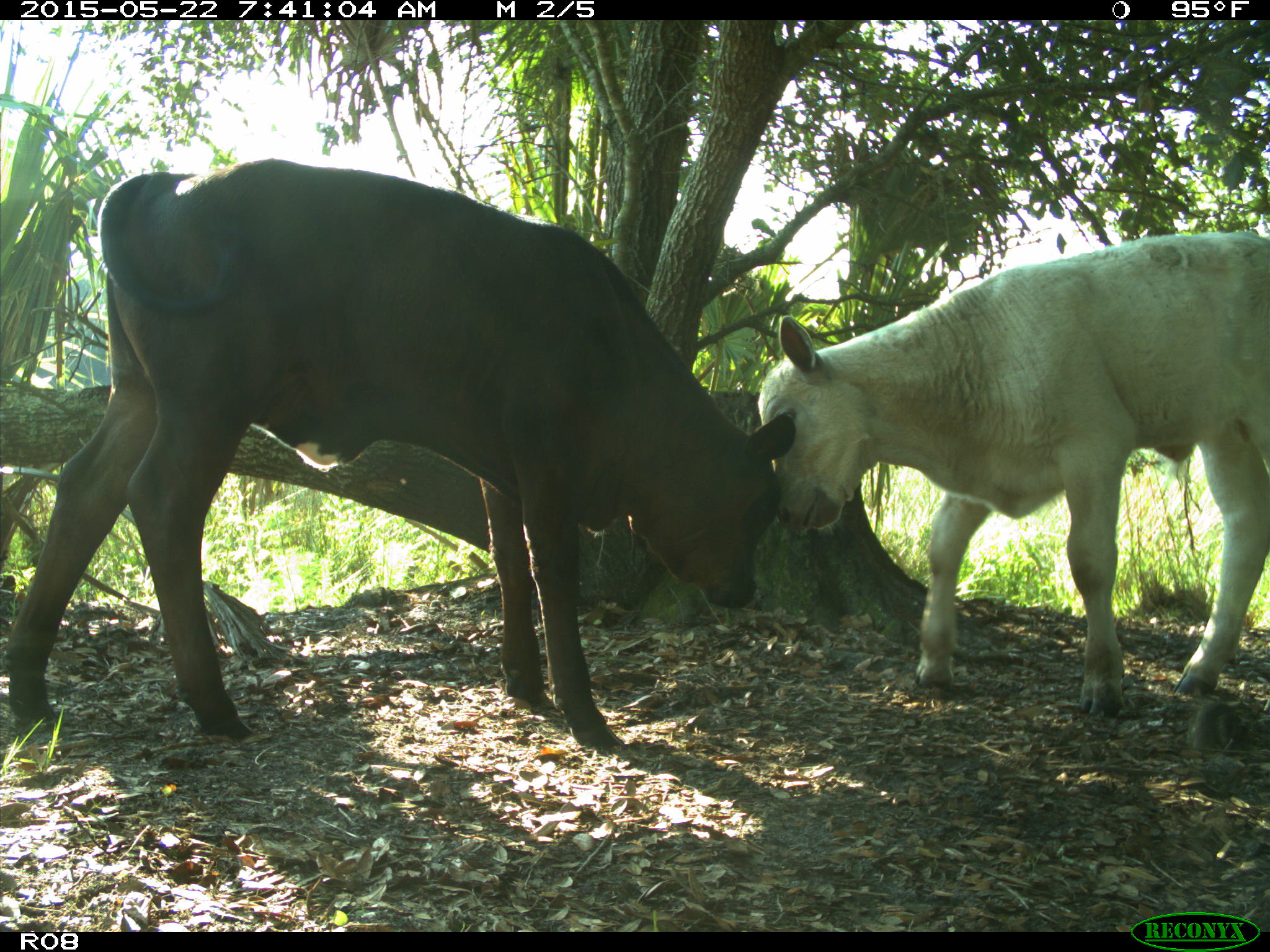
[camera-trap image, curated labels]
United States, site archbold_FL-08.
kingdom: Animalia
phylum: Chordata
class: Mammalia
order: Artiodactyla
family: Bovidae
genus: Bos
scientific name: Bos taurus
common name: domestic cow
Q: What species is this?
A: Bos taurus (domestic cow).